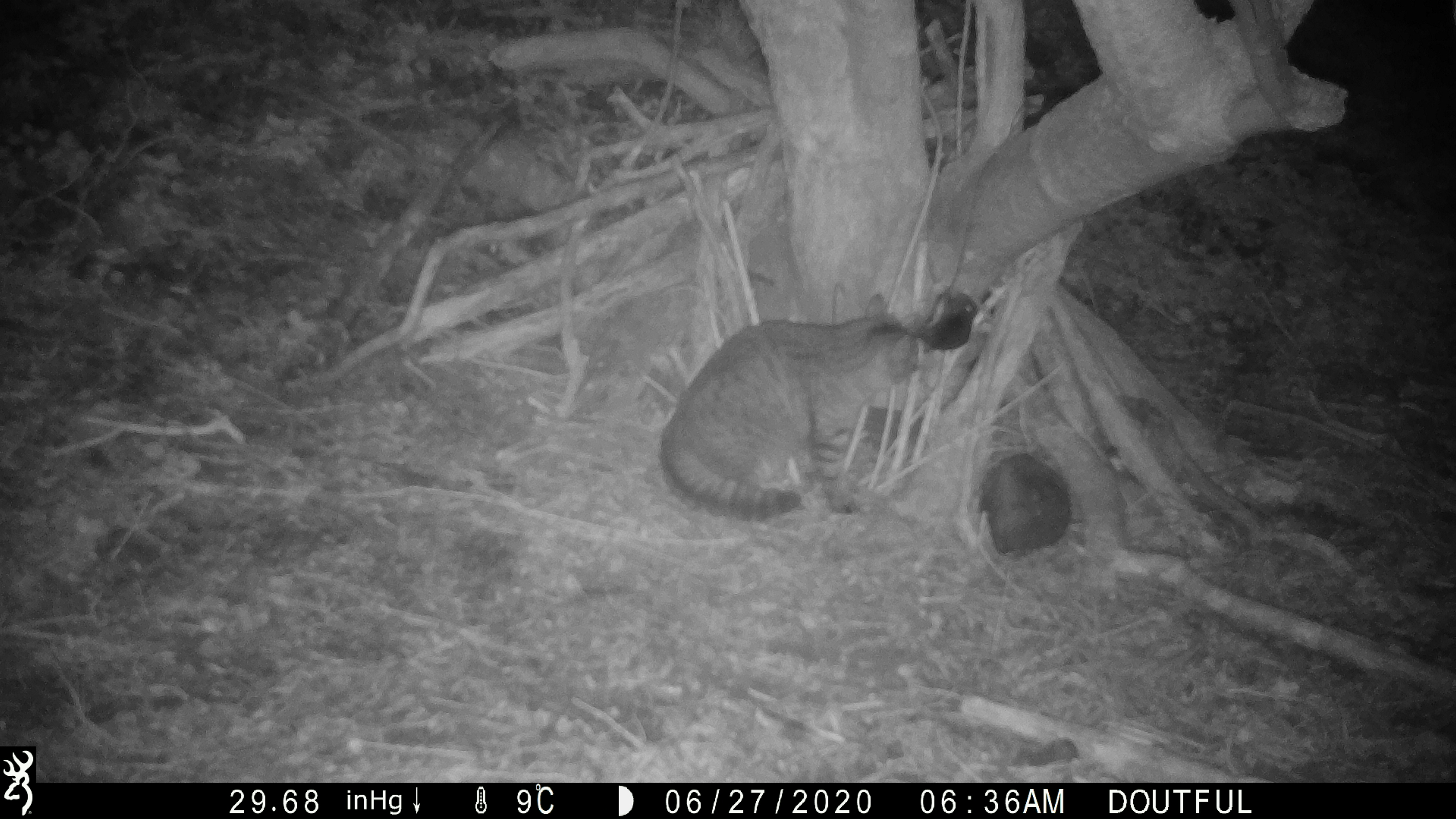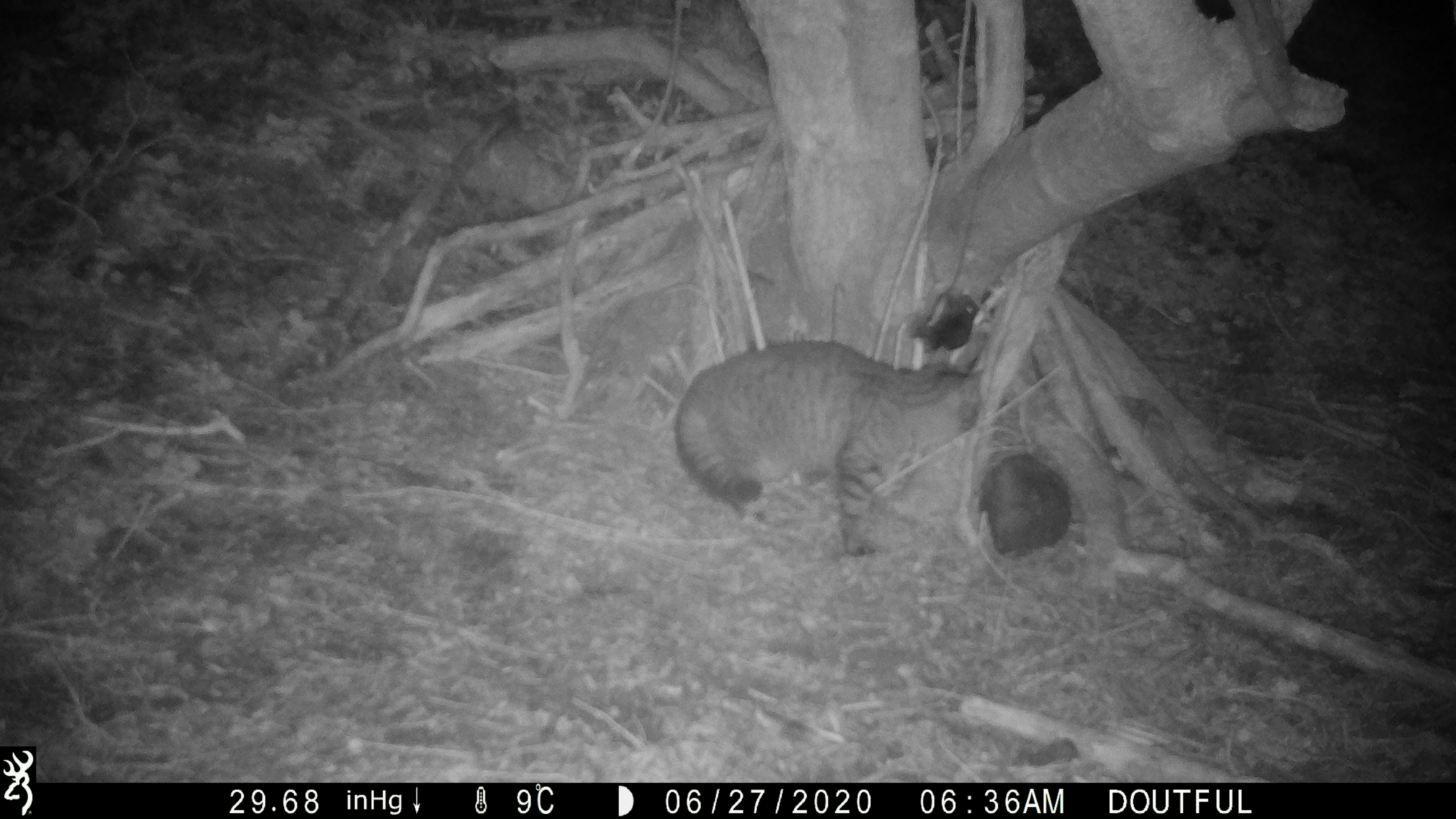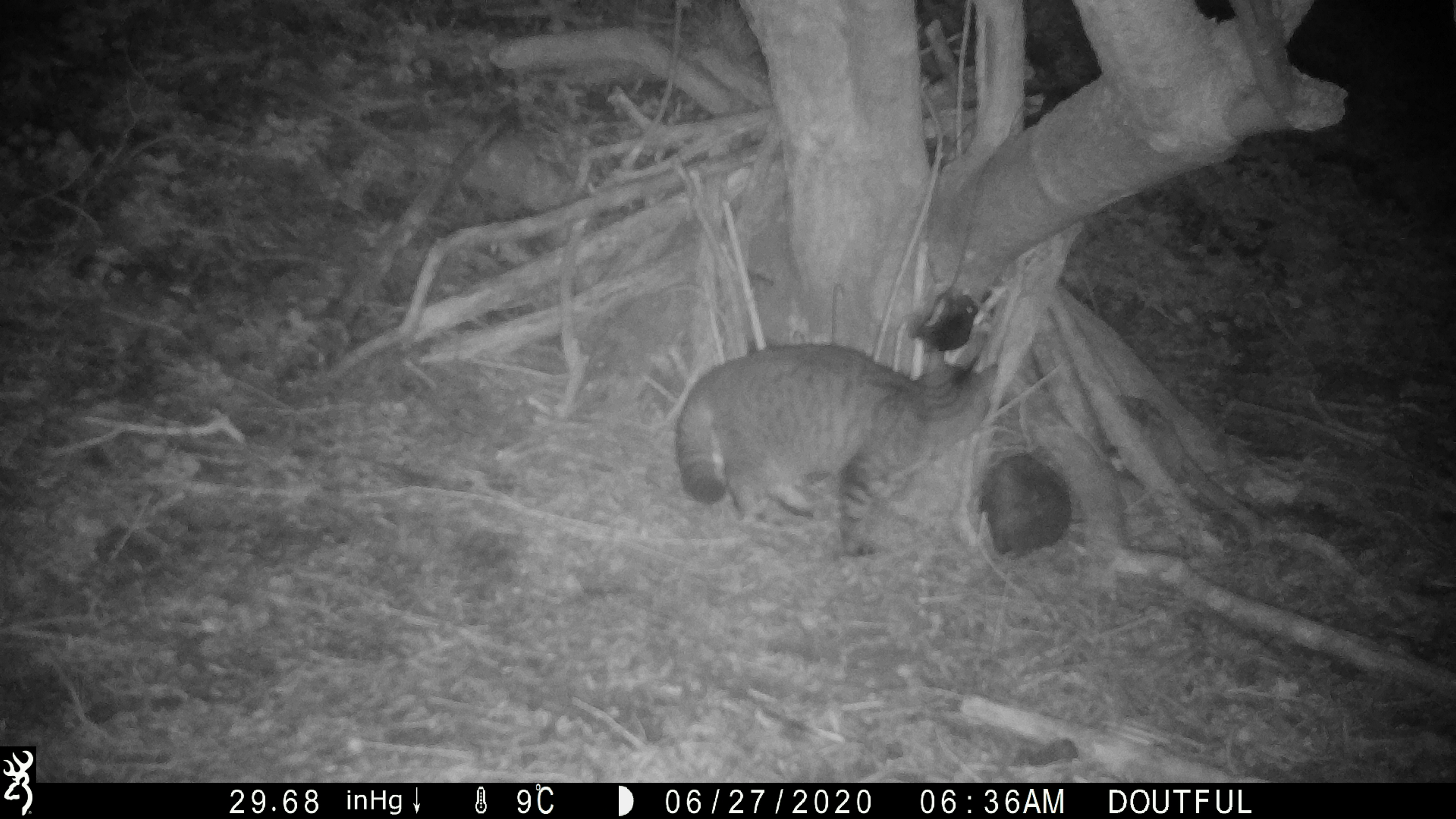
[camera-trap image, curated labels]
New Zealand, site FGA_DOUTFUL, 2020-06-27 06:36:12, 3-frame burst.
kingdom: Animalia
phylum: Chordata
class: Mammalia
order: Carnivora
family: Felidae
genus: Felis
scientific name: Felis catus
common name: domestic cat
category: cat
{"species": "cat (domestic cat) (Felis catus)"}